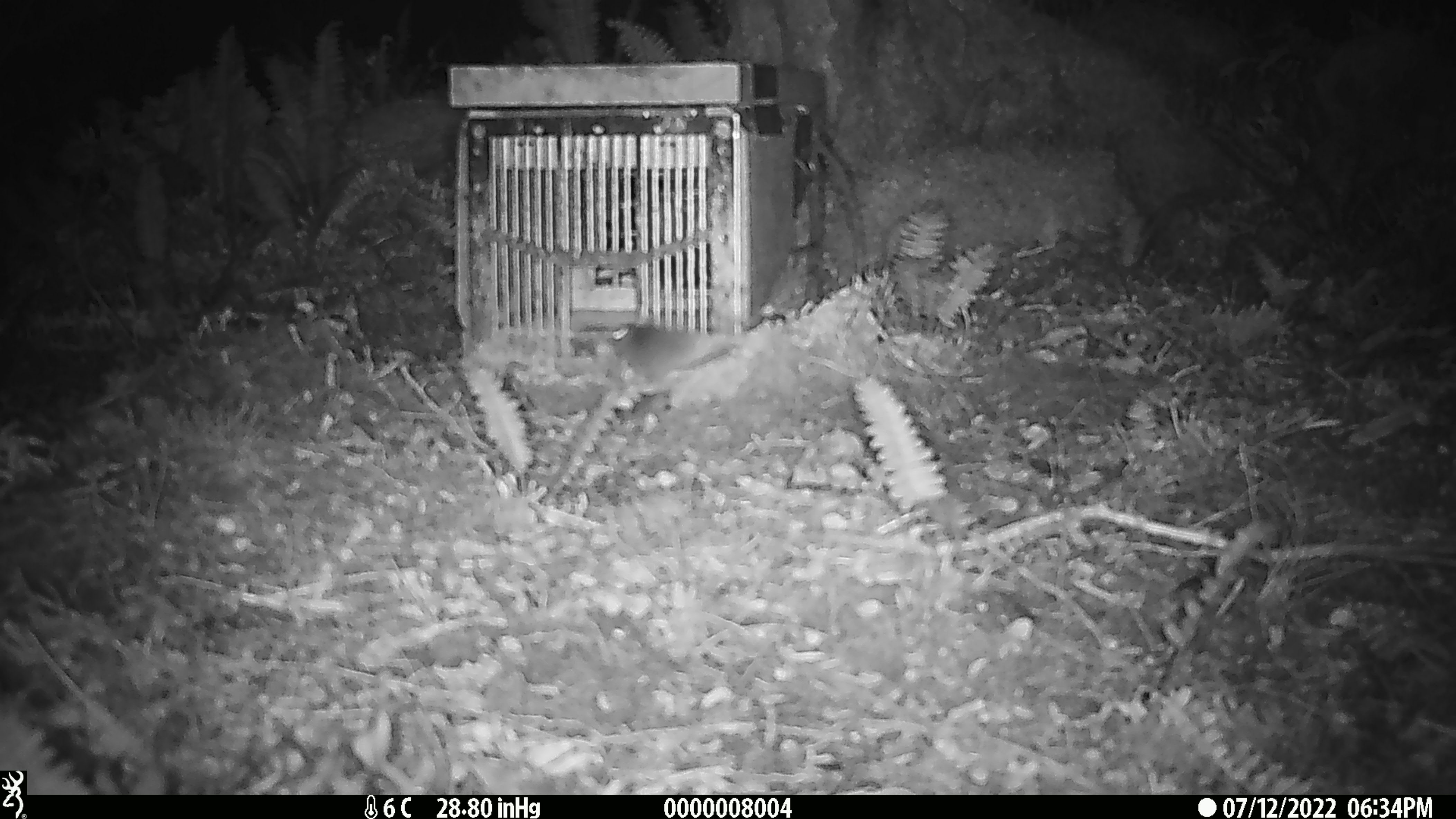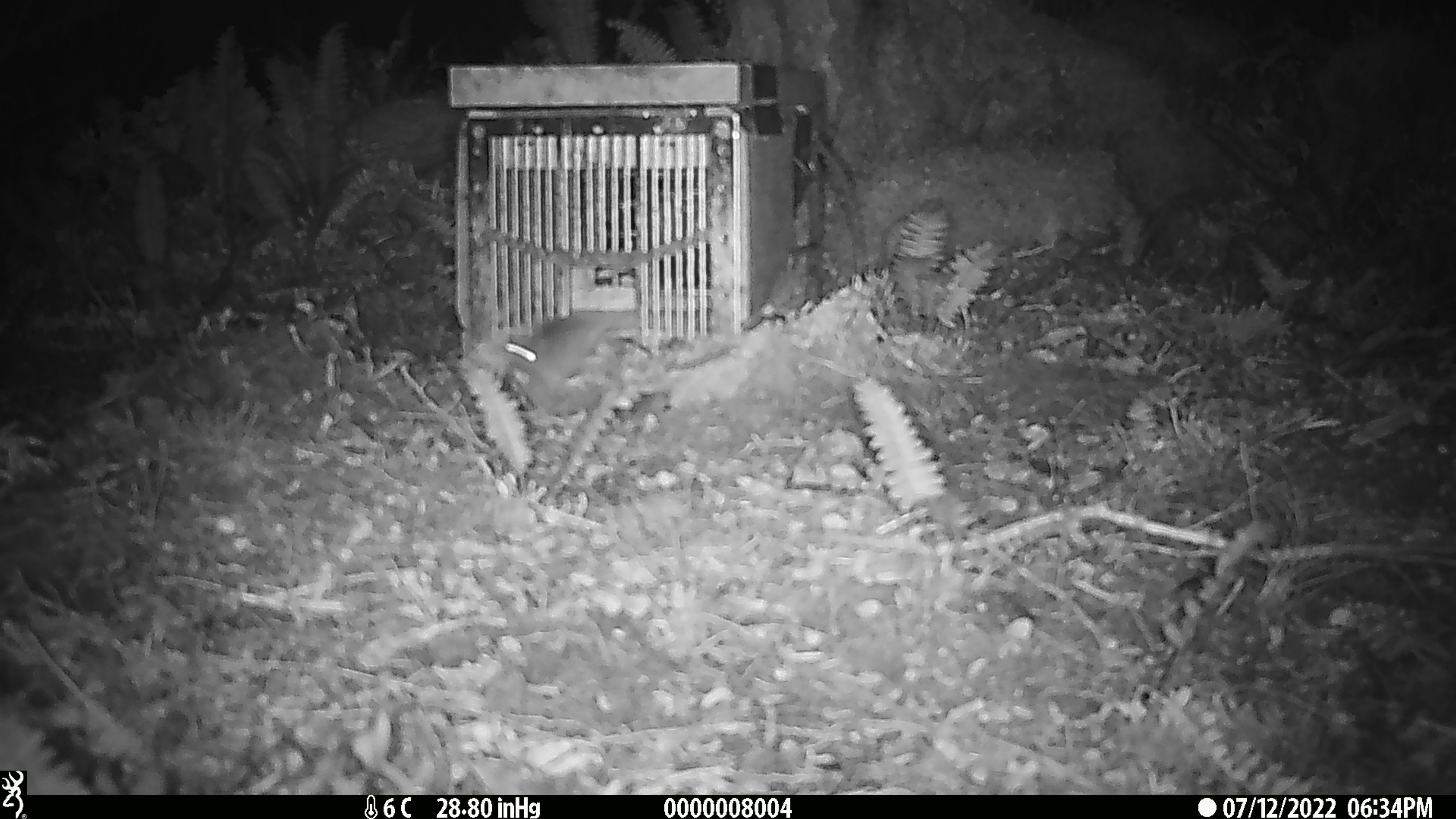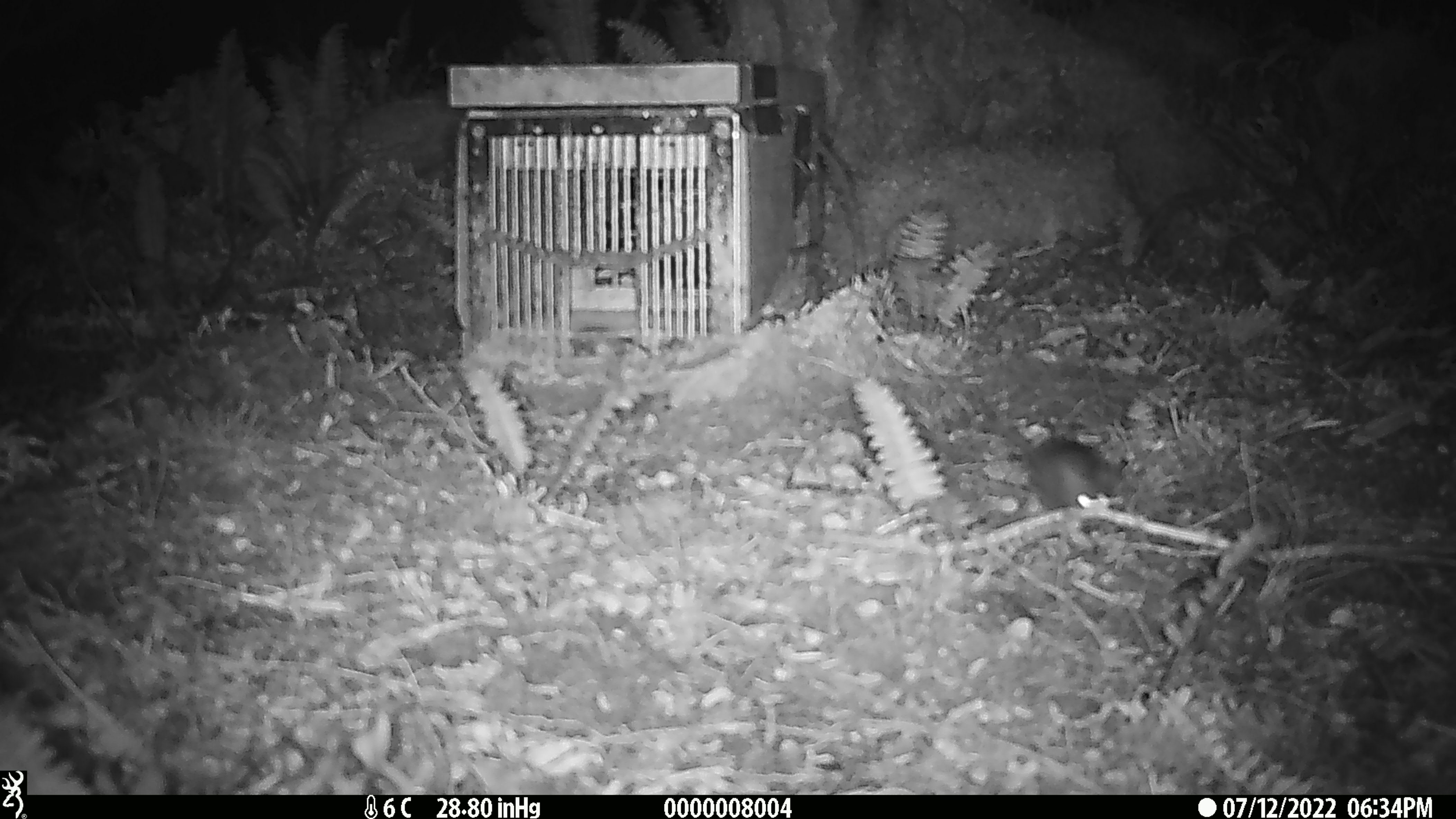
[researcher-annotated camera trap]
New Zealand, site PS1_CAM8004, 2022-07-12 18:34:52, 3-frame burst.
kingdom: Animalia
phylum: Chordata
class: Mammalia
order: Rodentia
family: Muridae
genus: Mus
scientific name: Mus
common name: mouse